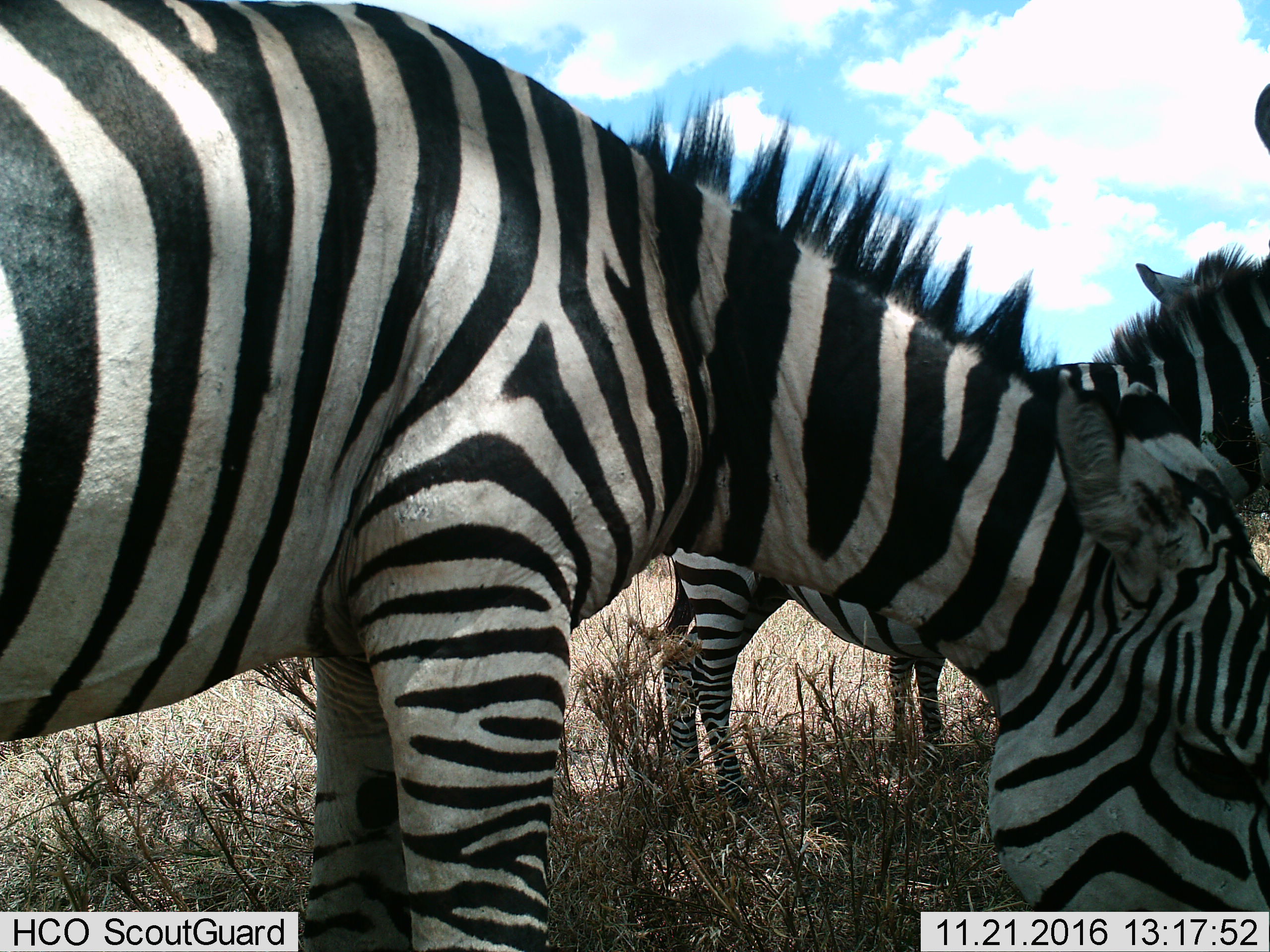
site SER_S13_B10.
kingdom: Animalia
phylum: Chordata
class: Mammalia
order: Perissodactyla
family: Equidae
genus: Equus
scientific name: Equus quagga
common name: plains zebra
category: zebraplains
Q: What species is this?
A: Zebraplains (plains zebra) (Equus quagga).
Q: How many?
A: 3.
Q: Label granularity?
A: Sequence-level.